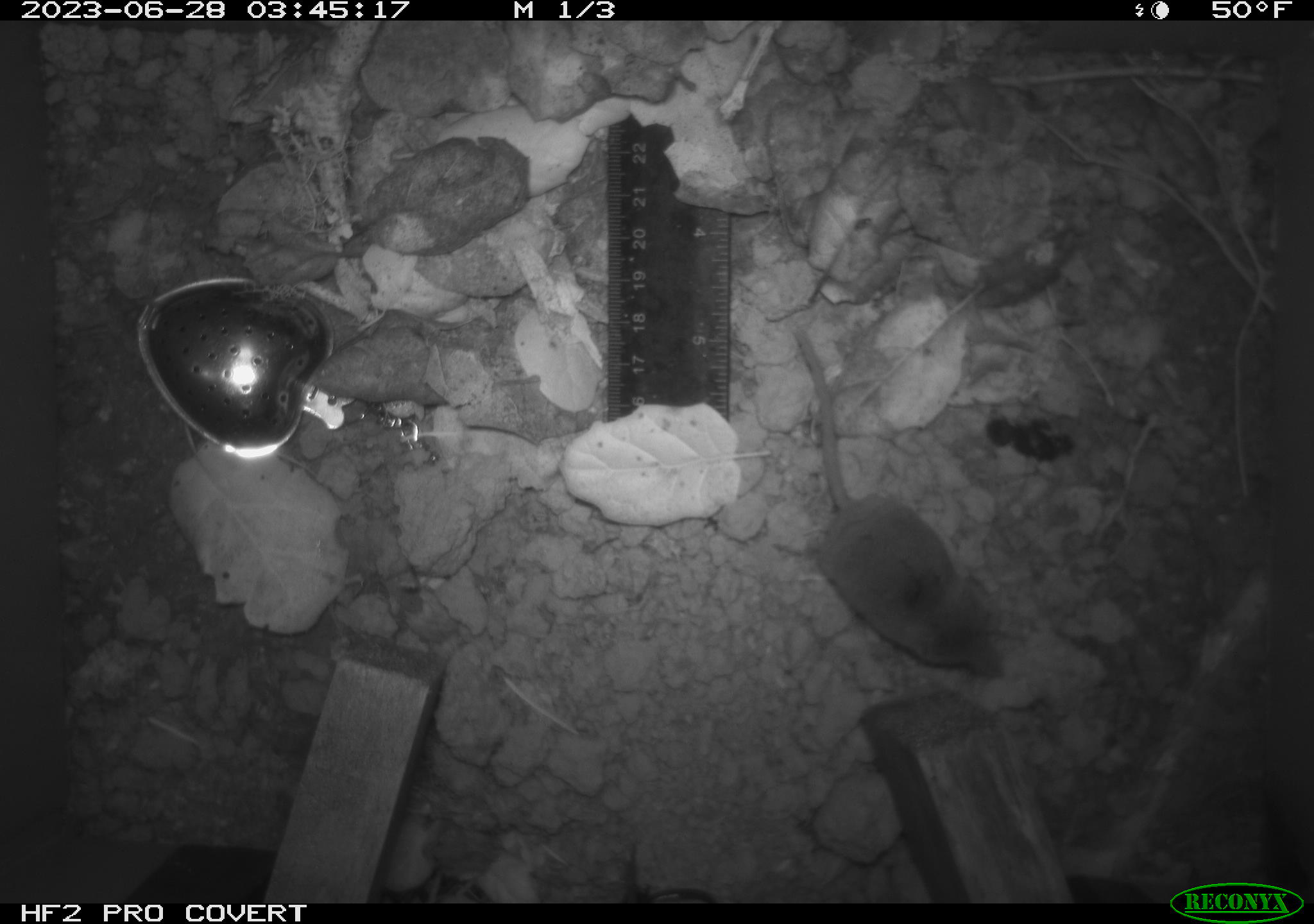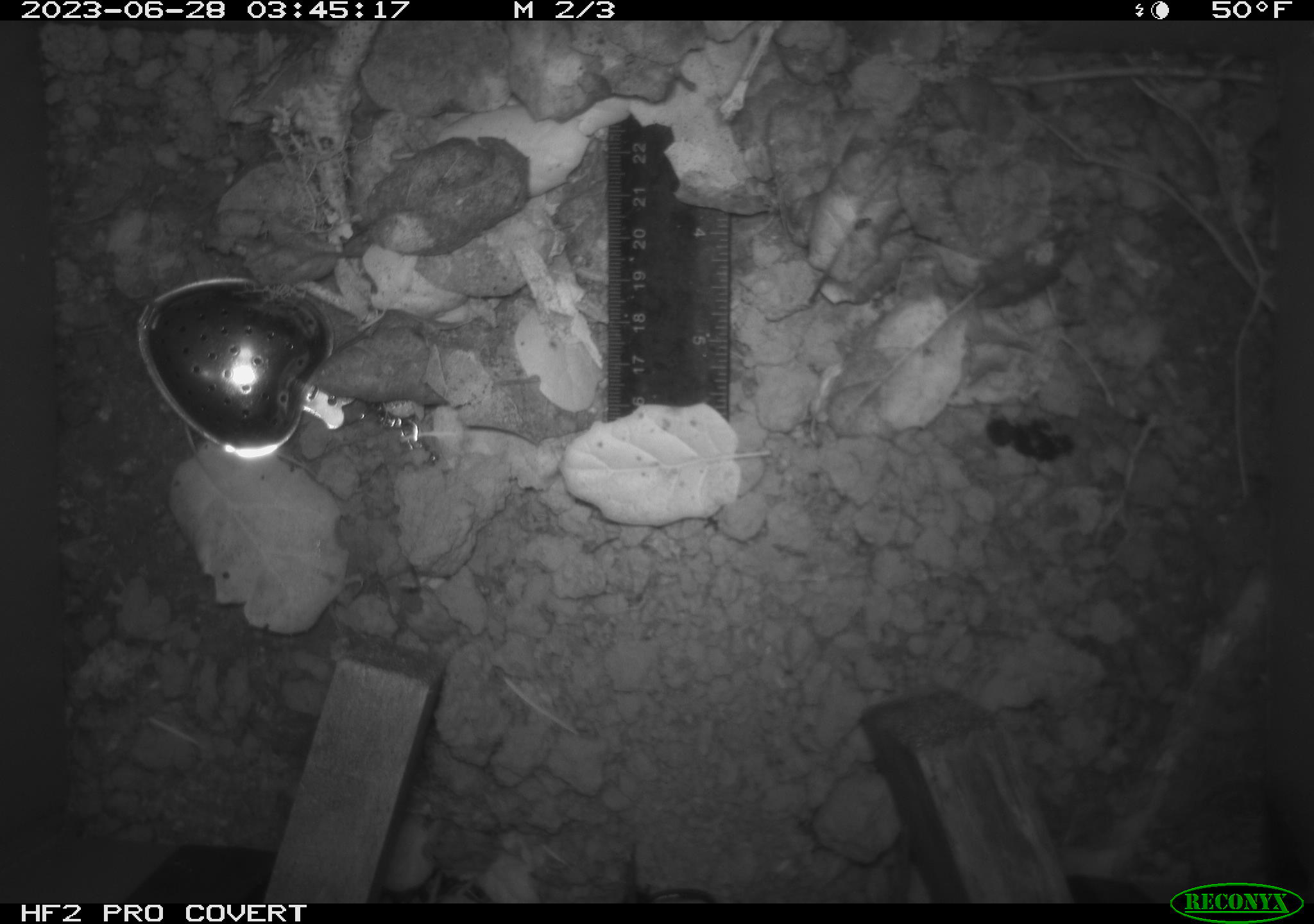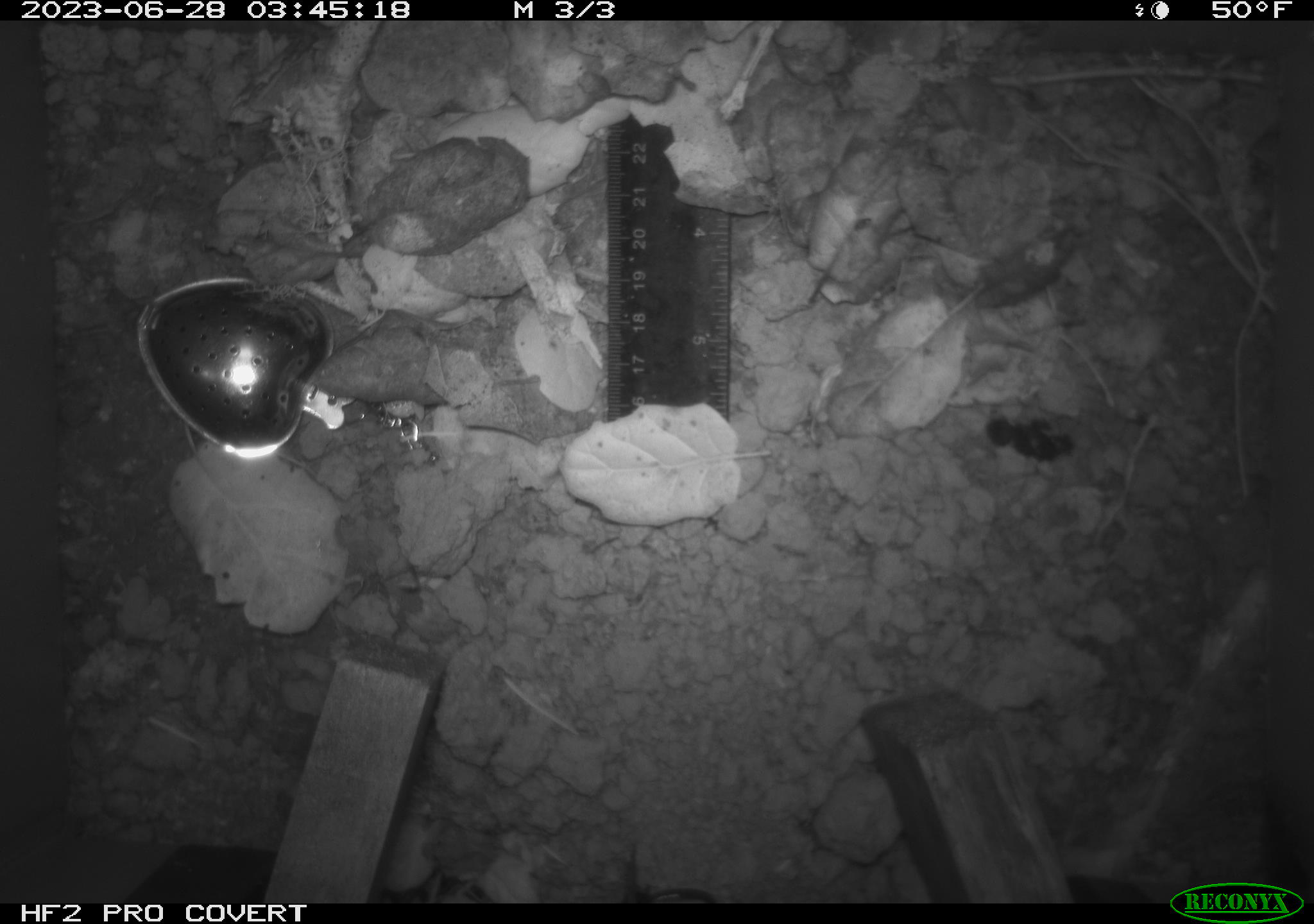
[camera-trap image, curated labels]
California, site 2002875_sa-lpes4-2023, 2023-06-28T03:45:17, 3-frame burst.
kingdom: Animalia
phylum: Chordata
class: Mammalia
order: Eulipotyphla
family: Soricidae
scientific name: Soricidae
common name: shrews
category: soricidae family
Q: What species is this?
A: Soricidae family (shrews) (Soricidae).